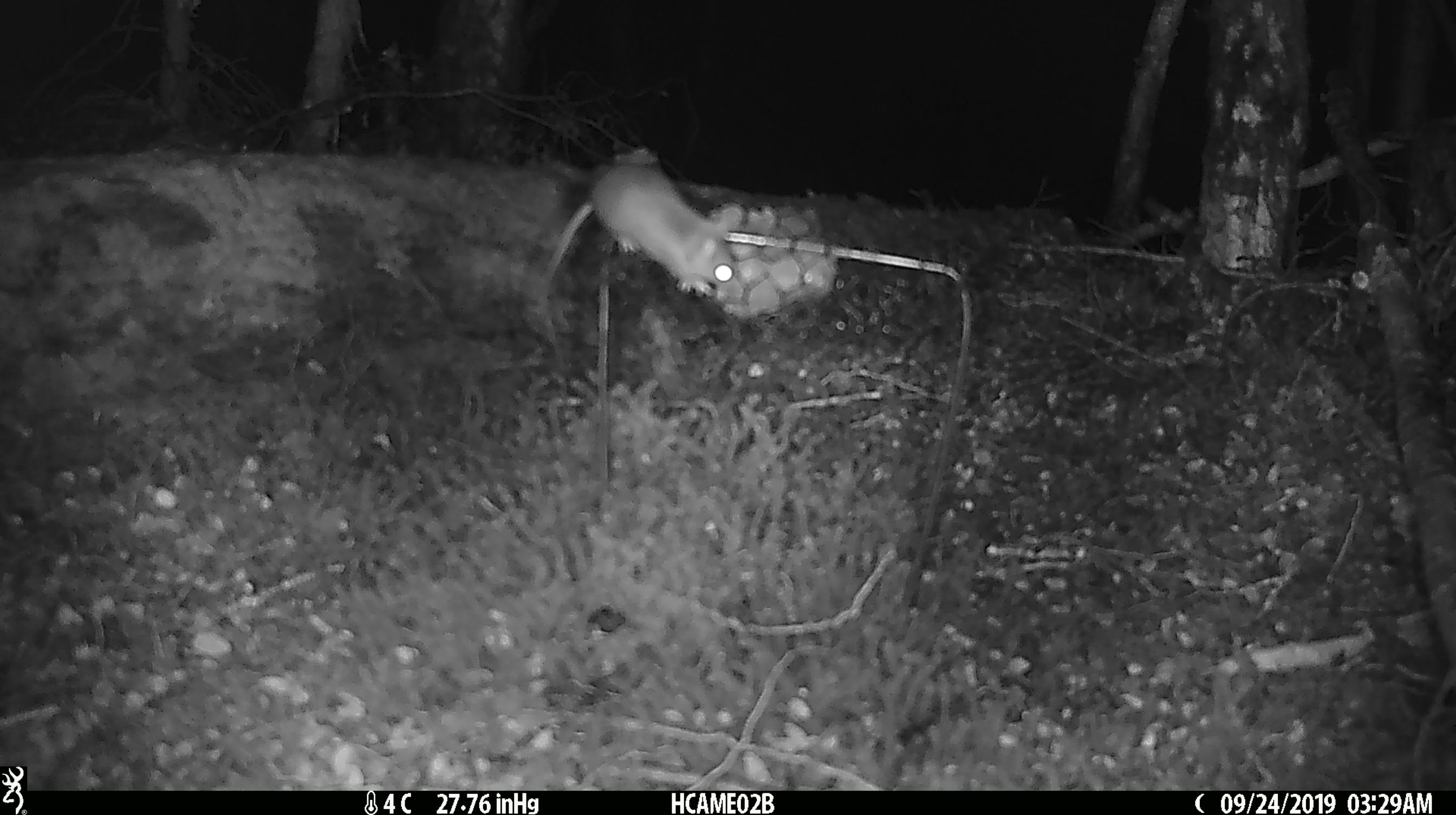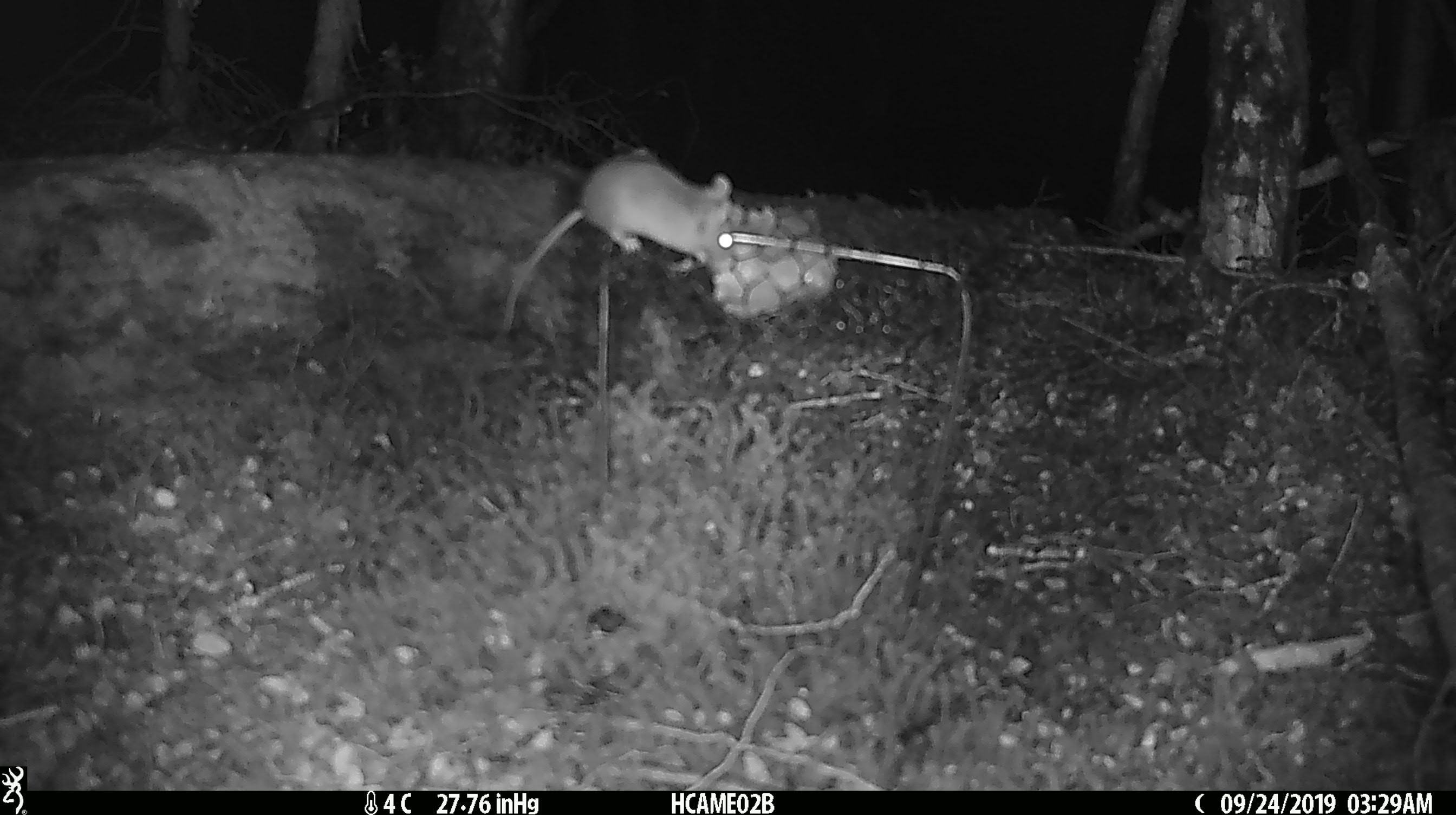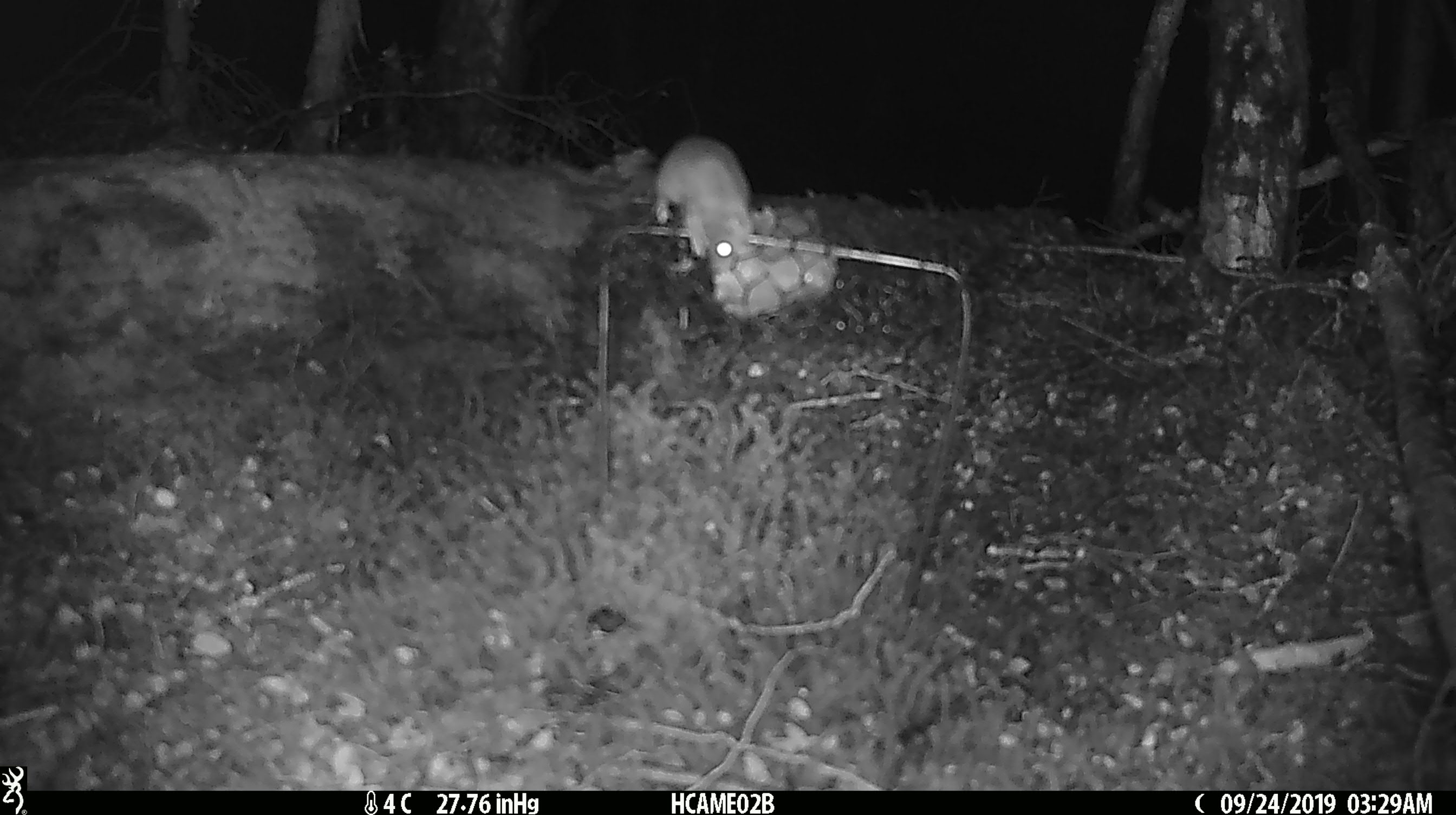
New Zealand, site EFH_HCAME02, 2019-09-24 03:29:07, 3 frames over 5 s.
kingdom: Animalia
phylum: Chordata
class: Mammalia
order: Rodentia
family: Muridae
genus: Mus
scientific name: Mus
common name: mouse